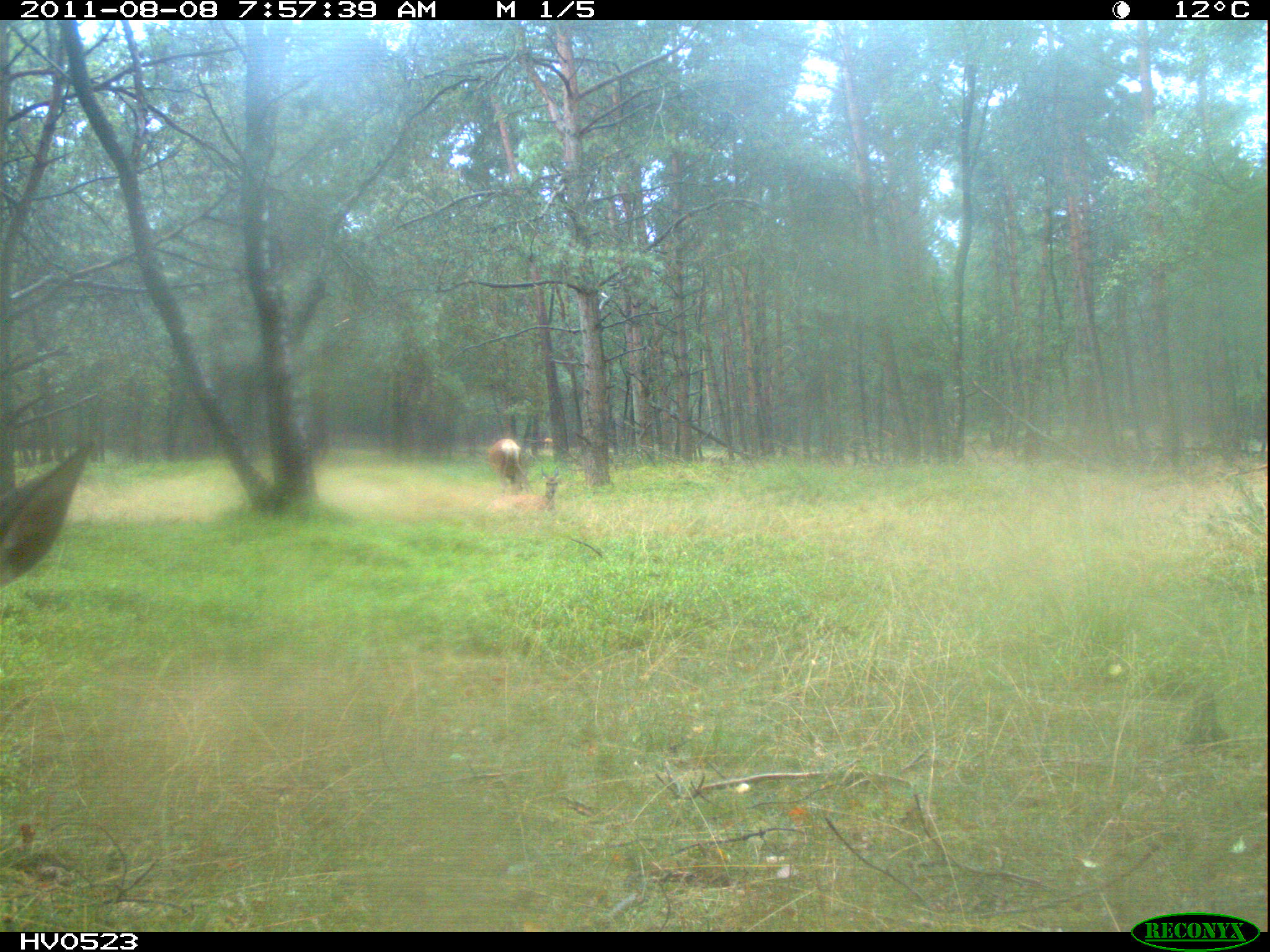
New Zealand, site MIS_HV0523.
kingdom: Animalia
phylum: Chordata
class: Mammalia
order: Artiodactyla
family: Cervidae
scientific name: Cervidae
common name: deer